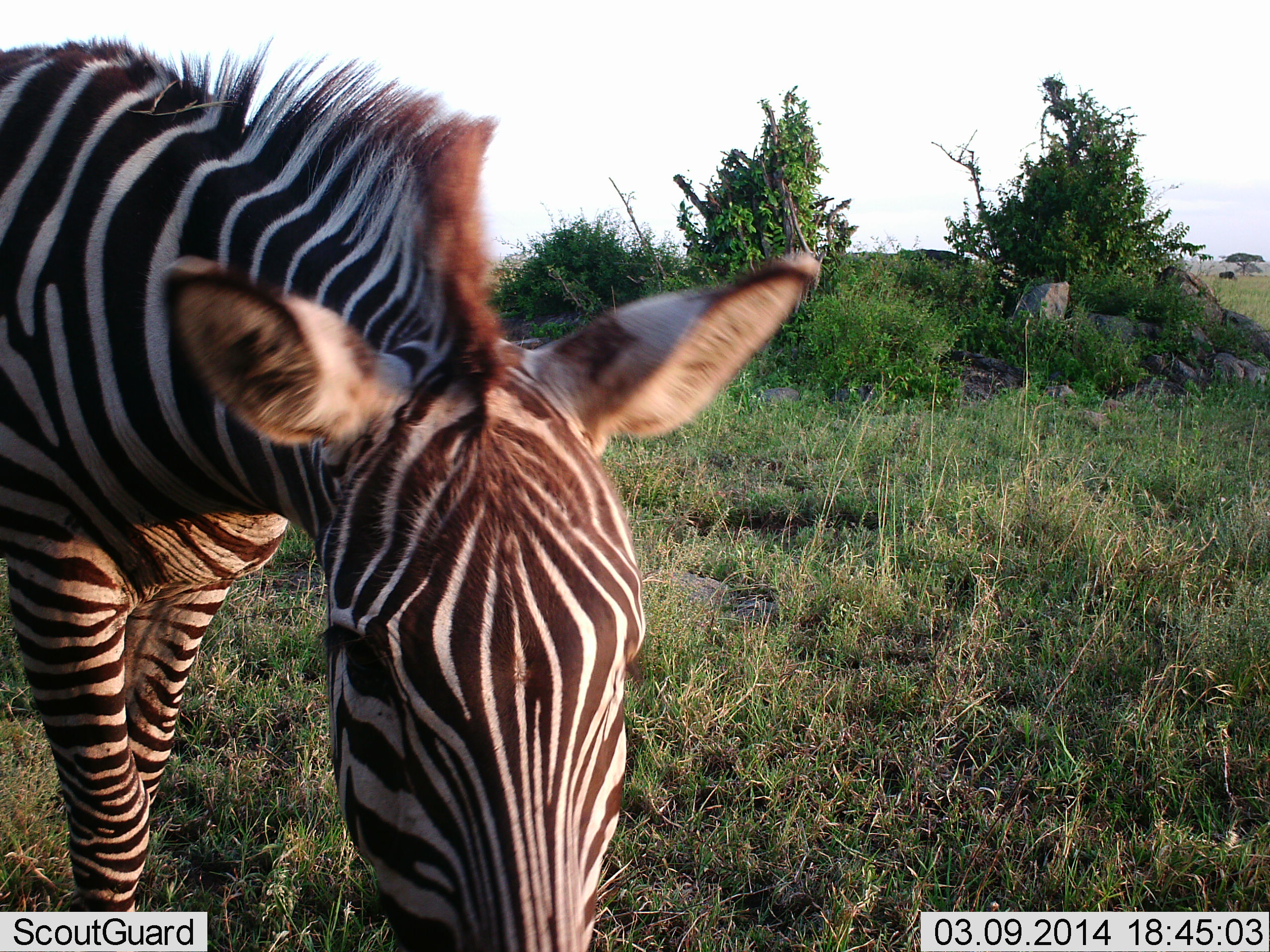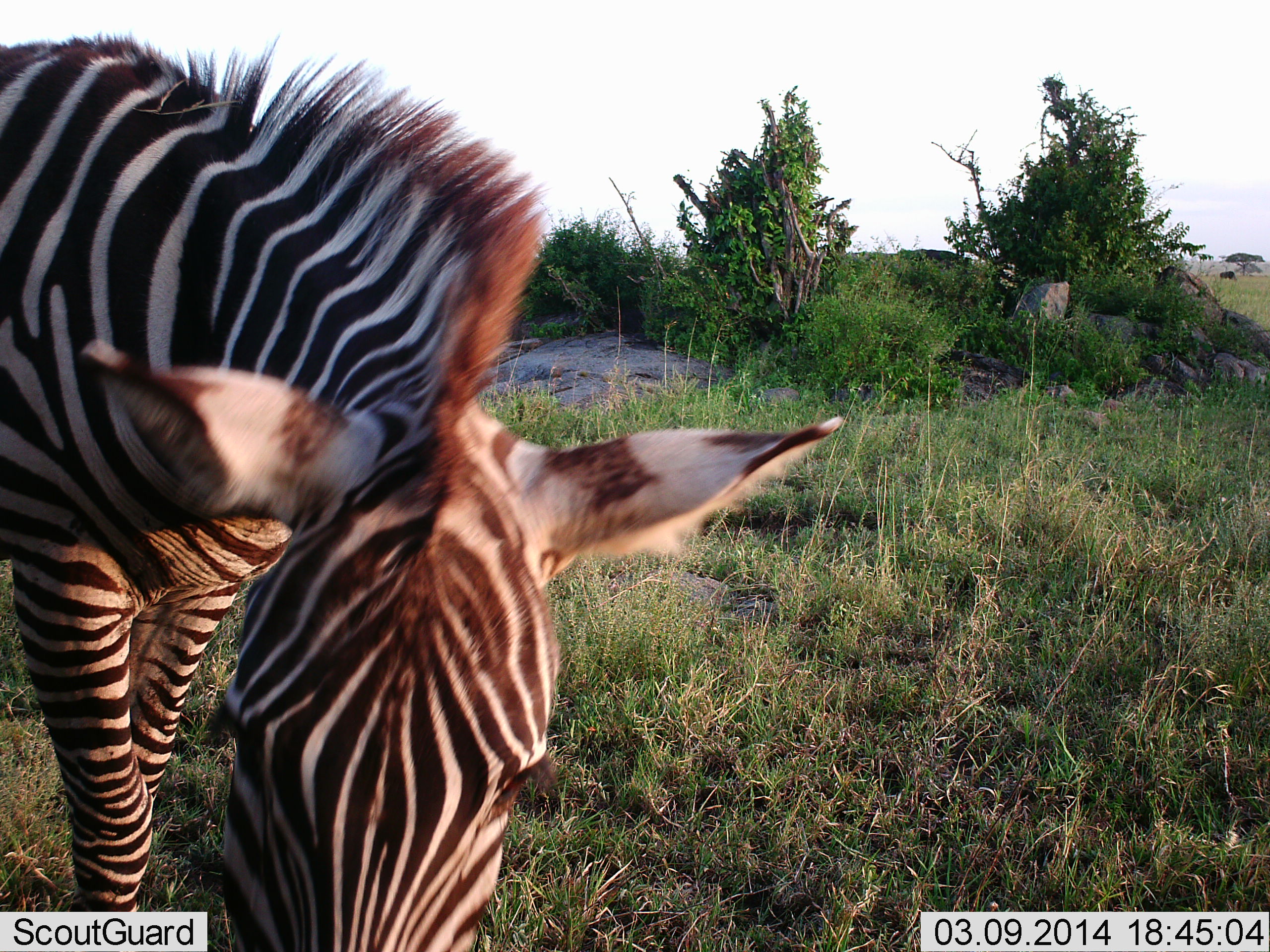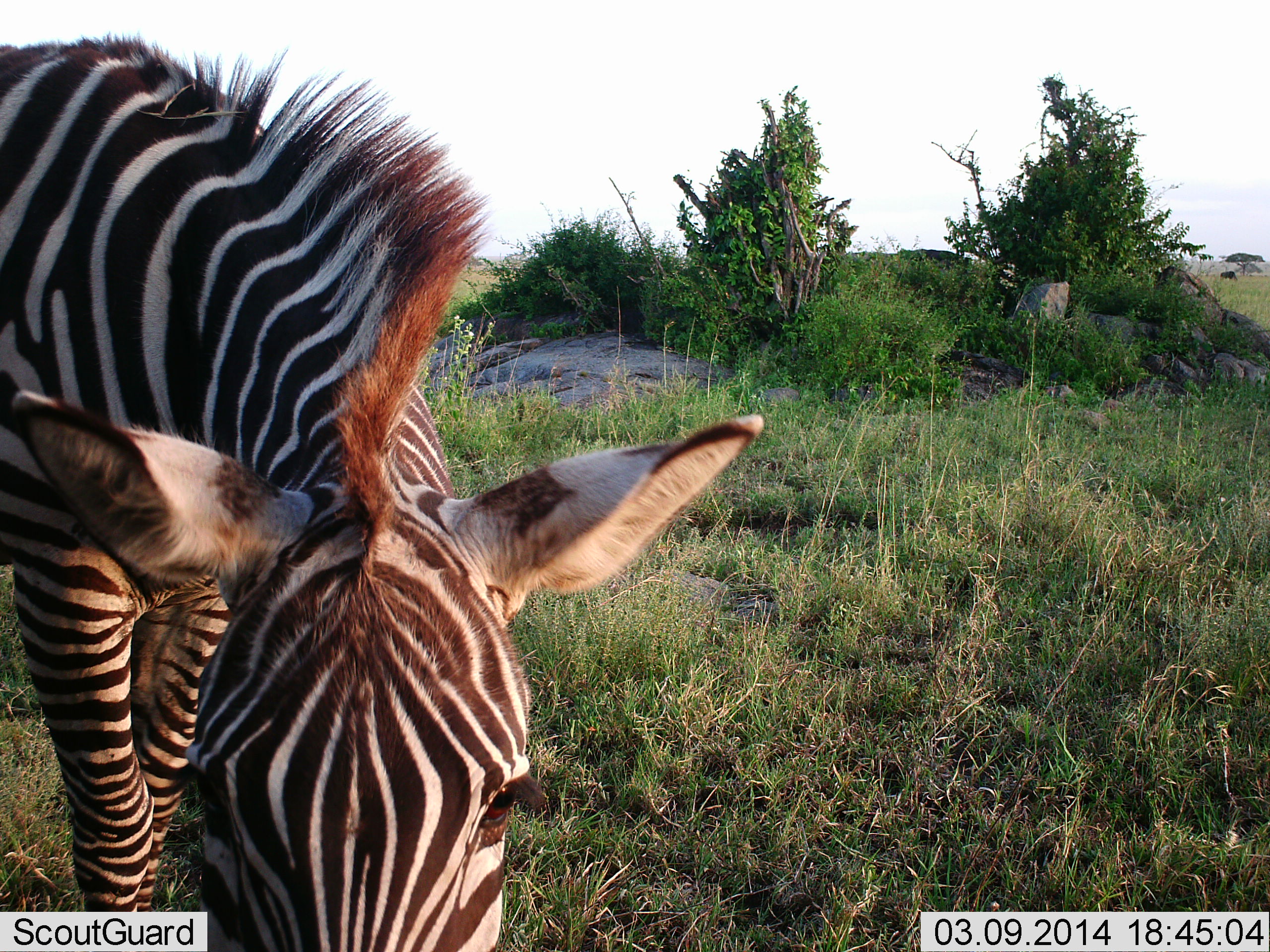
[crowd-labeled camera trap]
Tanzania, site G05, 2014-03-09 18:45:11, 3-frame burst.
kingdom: Animalia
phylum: Chordata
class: Mammalia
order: Perissodactyla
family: Equidae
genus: Equus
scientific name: Equus quagga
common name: plains zebra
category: zebra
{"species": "zebra (plains zebra) (Equus quagga)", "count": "1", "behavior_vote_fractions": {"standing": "50%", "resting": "0%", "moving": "0%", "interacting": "0%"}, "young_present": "0%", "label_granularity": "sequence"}